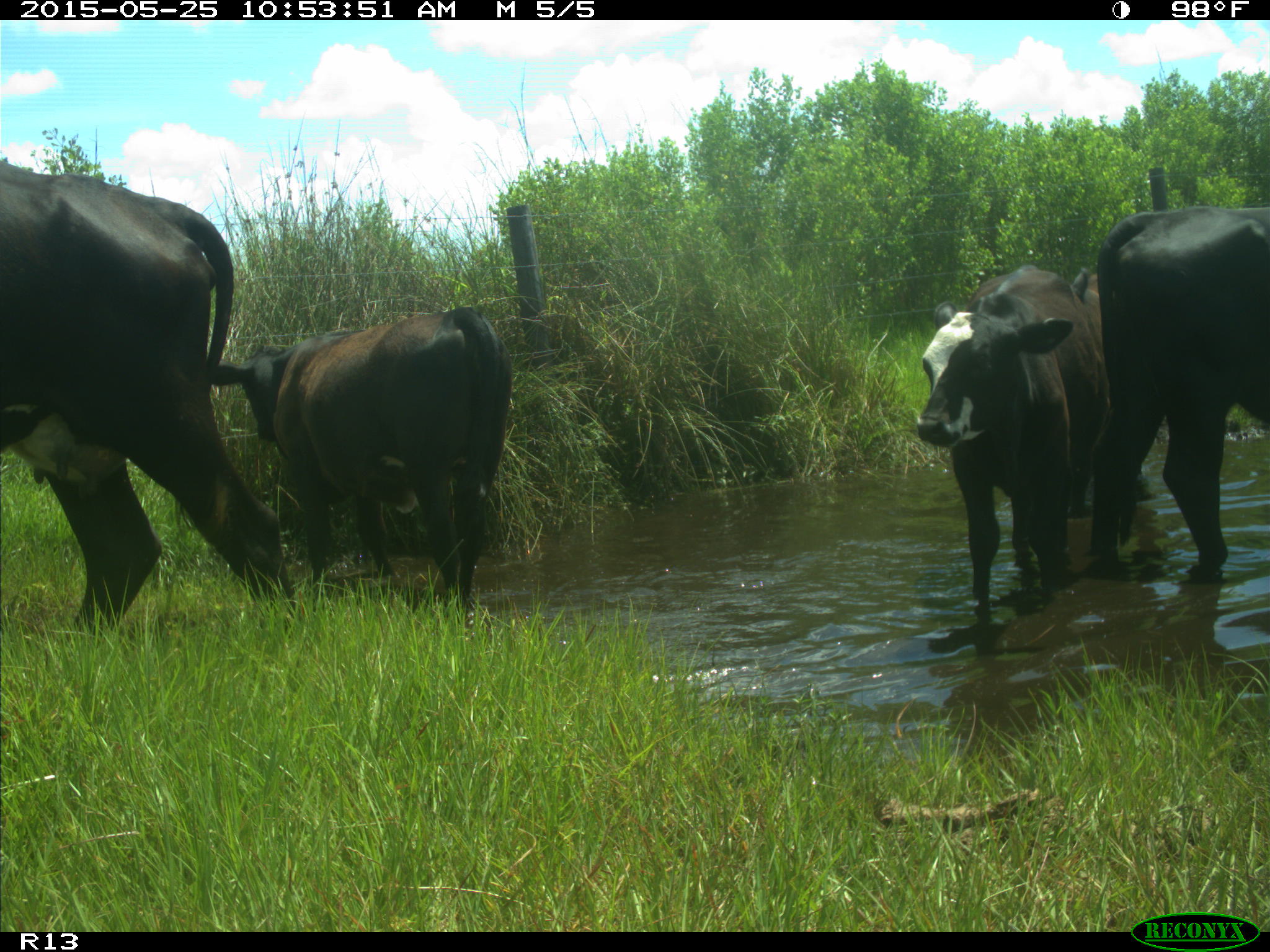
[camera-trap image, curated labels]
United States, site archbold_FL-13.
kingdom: Animalia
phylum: Chordata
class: Mammalia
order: Artiodactyla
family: Bovidae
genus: Bos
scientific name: Bos taurus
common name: domestic cow